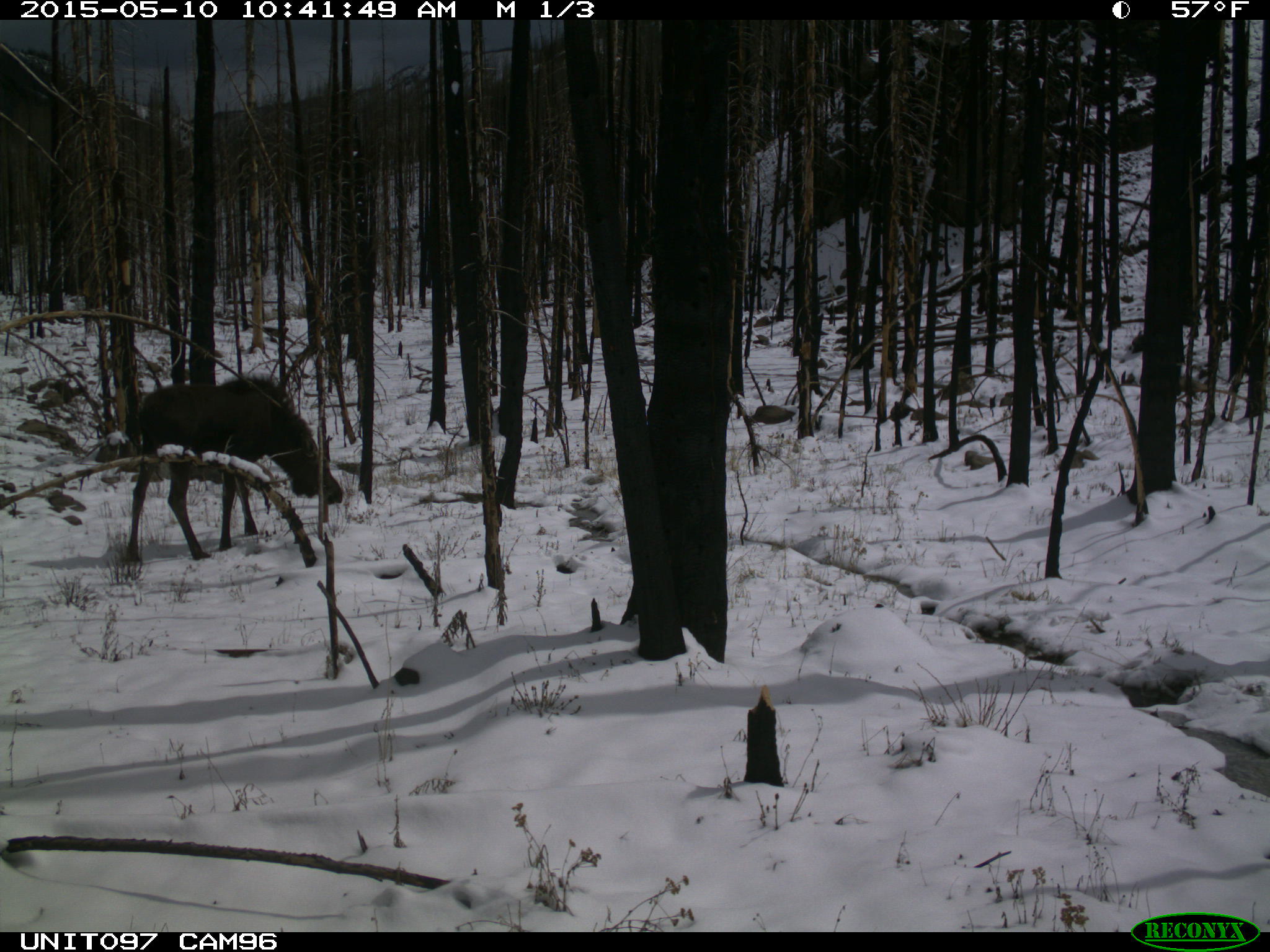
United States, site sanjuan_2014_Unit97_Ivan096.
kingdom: Animalia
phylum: Chordata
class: Mammalia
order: Artiodactyla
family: Cervidae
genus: Alces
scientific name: Alces alces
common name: moose